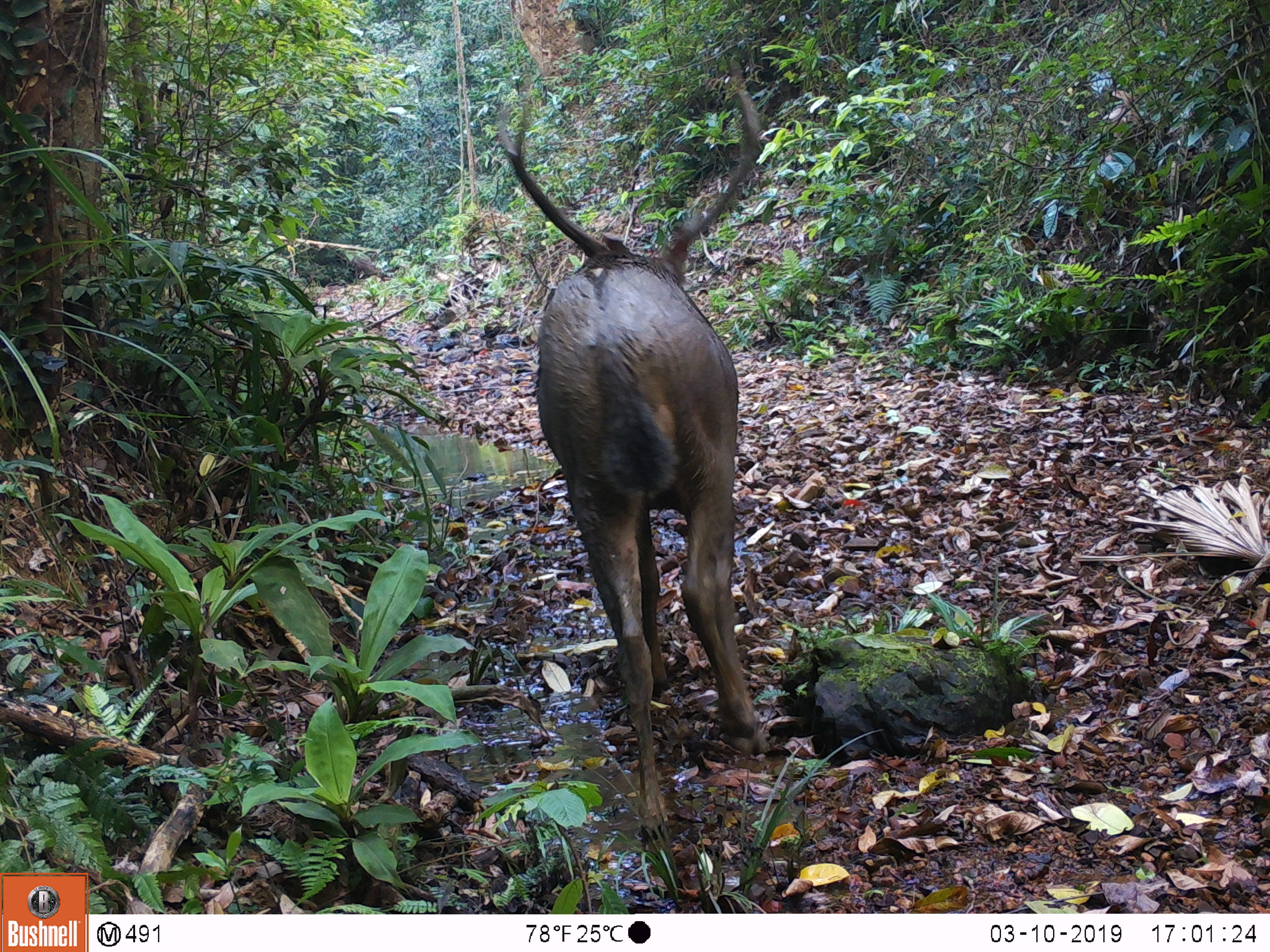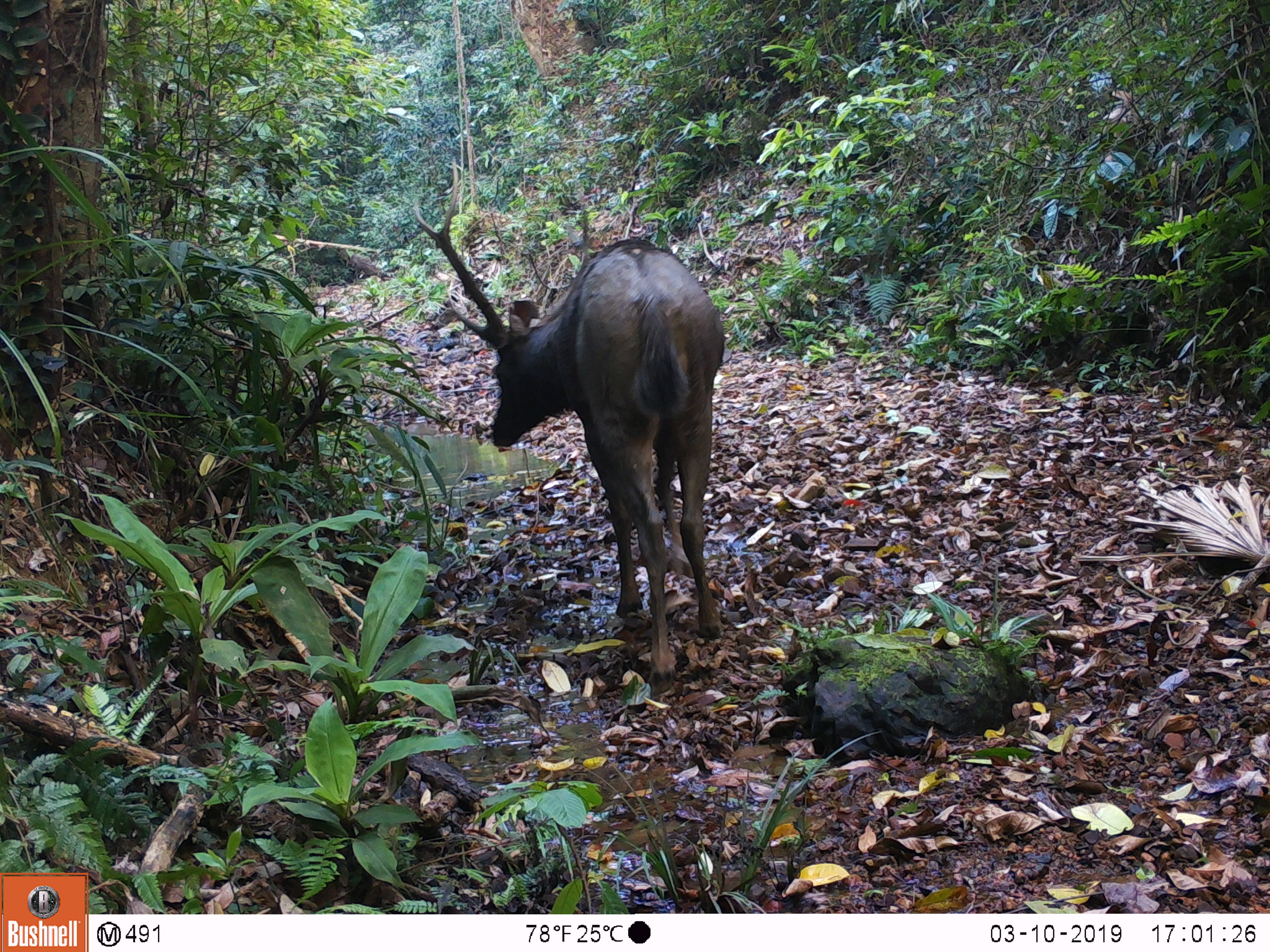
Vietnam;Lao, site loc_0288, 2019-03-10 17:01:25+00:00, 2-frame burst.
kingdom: Animalia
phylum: Chordata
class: Mammalia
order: Artiodactyla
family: Cervidae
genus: Rusa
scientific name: Rusa unicolor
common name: sambar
Sambar (Rusa unicolor). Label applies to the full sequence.